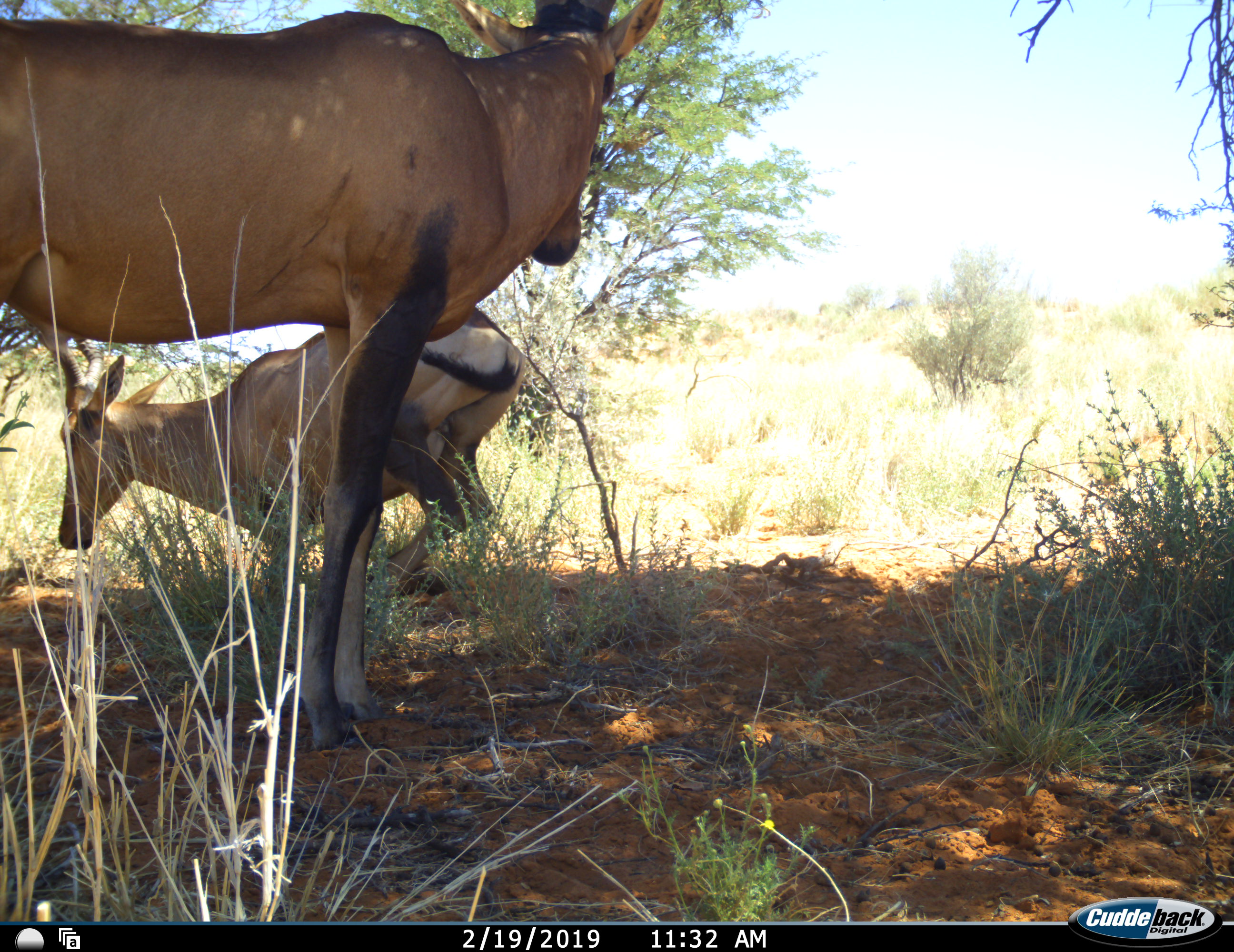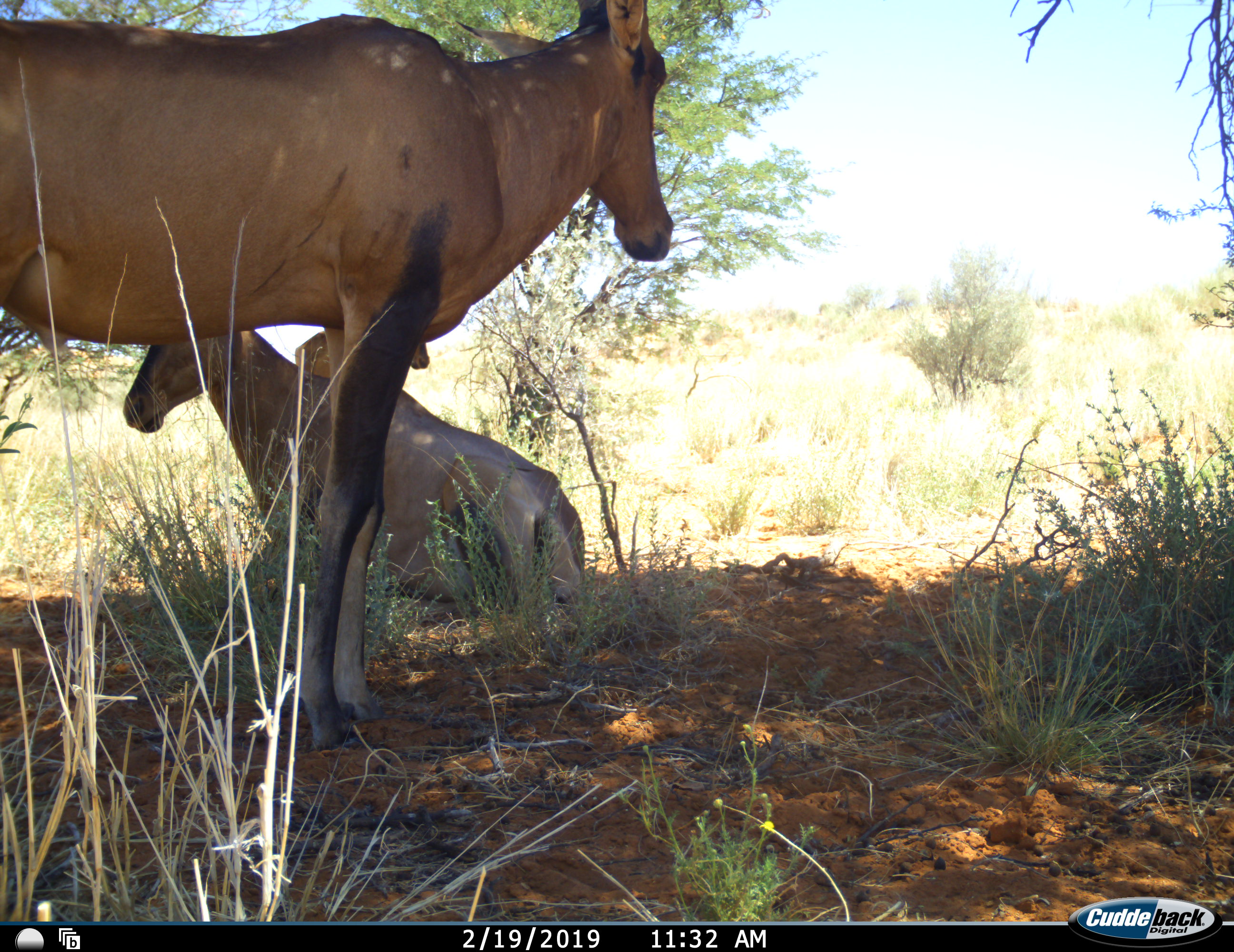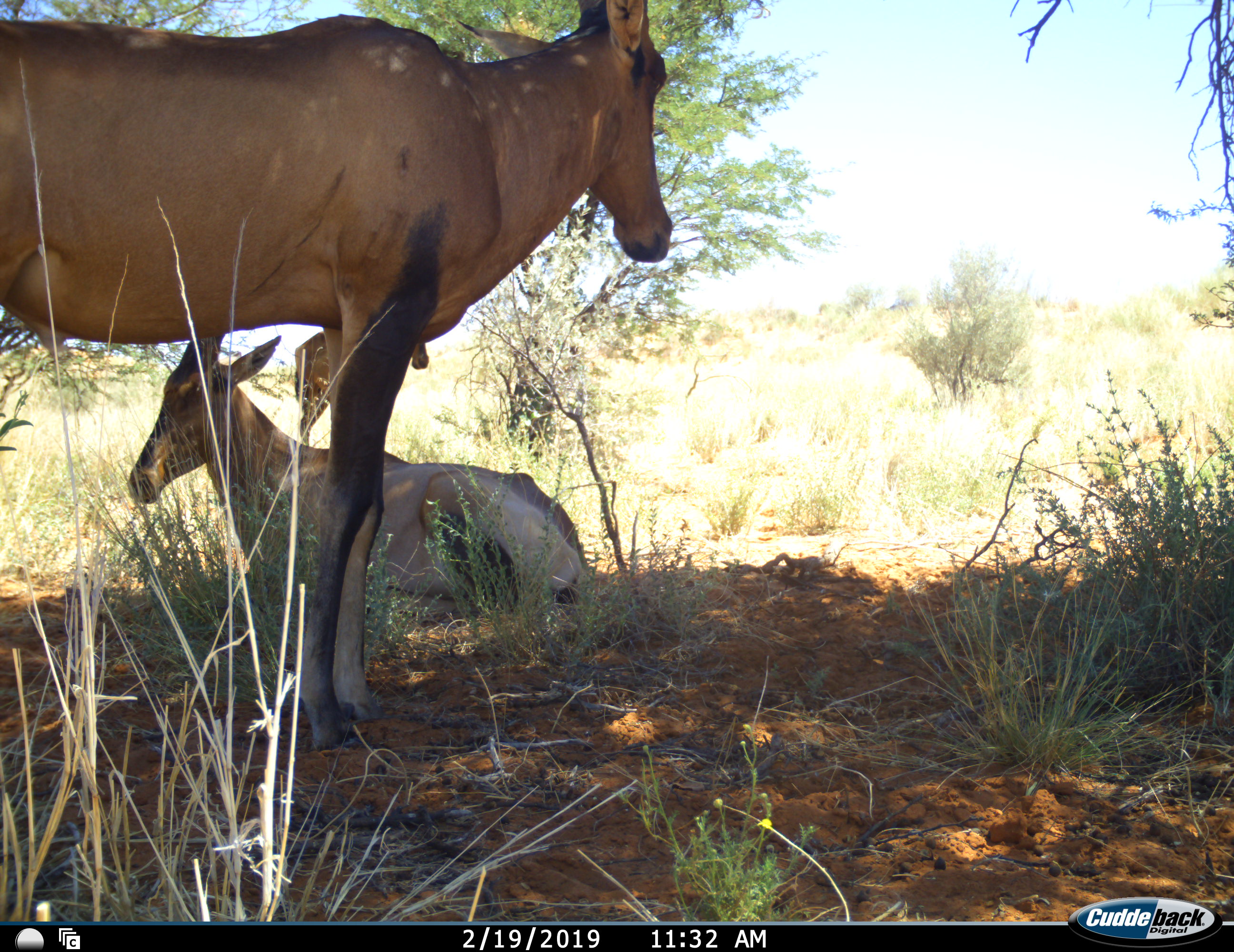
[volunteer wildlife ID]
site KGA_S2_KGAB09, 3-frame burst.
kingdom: Animalia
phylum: Chordata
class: Mammalia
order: Artiodactyla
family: Bovidae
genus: Alcelaphus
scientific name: Alcelaphus buselaphus caama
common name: red hartebeest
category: hartebeestred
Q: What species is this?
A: Hartebeestred (red hartebeest) (Alcelaphus buselaphus caama).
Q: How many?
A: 2.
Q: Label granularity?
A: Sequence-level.